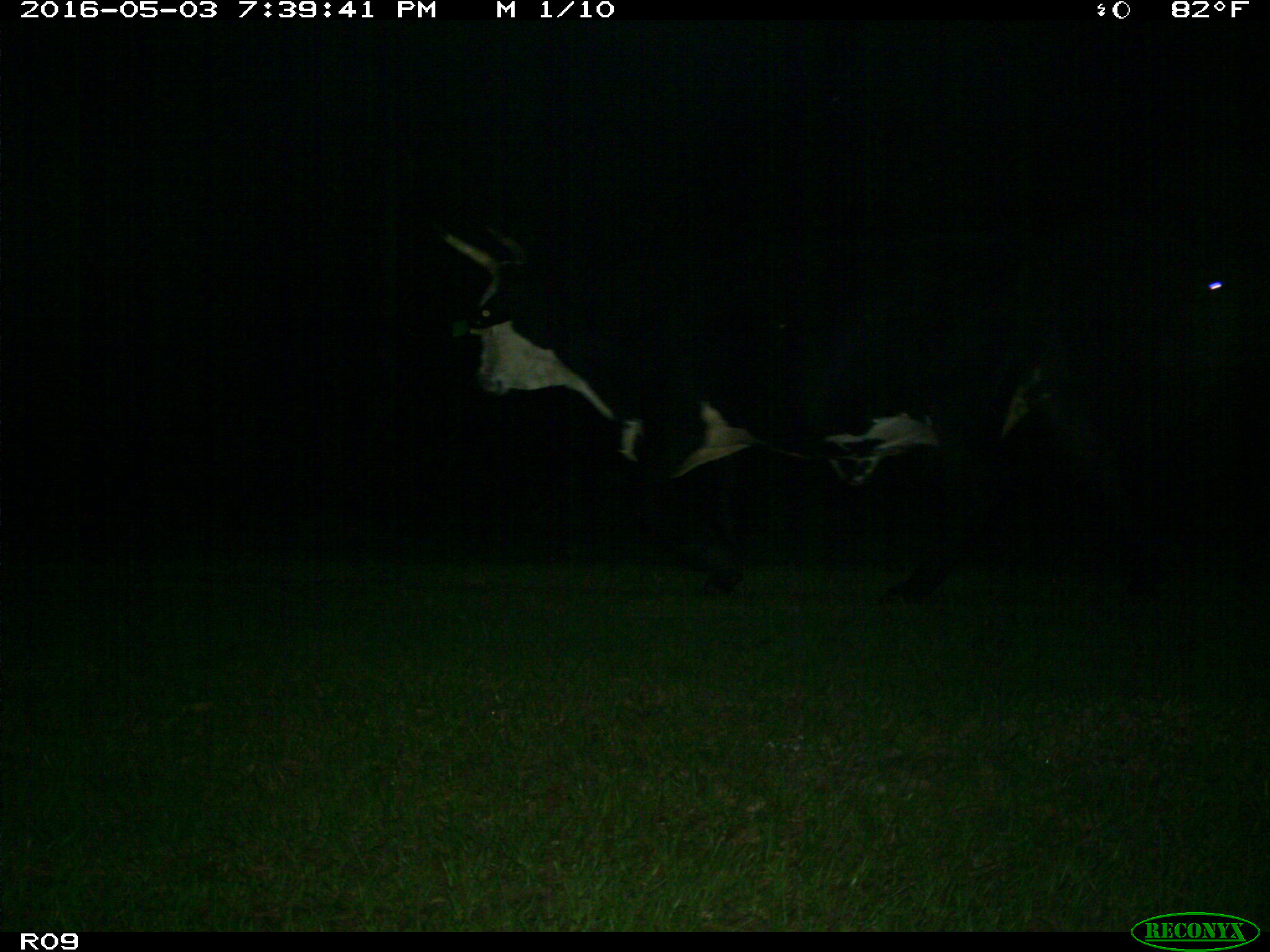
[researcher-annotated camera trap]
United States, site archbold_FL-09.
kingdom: Animalia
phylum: Chordata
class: Mammalia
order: Artiodactyla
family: Bovidae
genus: Bos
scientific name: Bos taurus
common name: domestic cow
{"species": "Bos taurus (domestic cow)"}